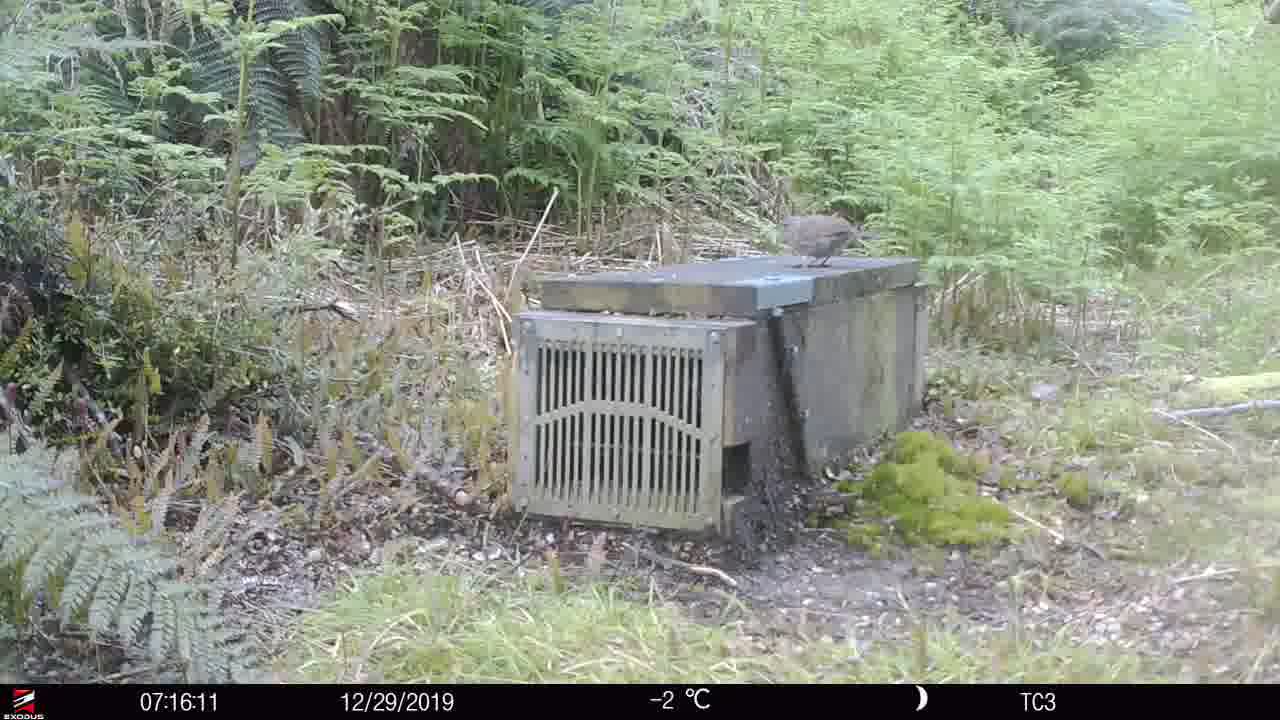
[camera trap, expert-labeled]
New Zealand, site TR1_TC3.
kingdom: Animalia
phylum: Chordata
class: Aves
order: Passeriformes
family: Prunellidae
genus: Prunella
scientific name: Prunella modularis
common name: dunnock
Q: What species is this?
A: Dunnock (Prunella modularis).